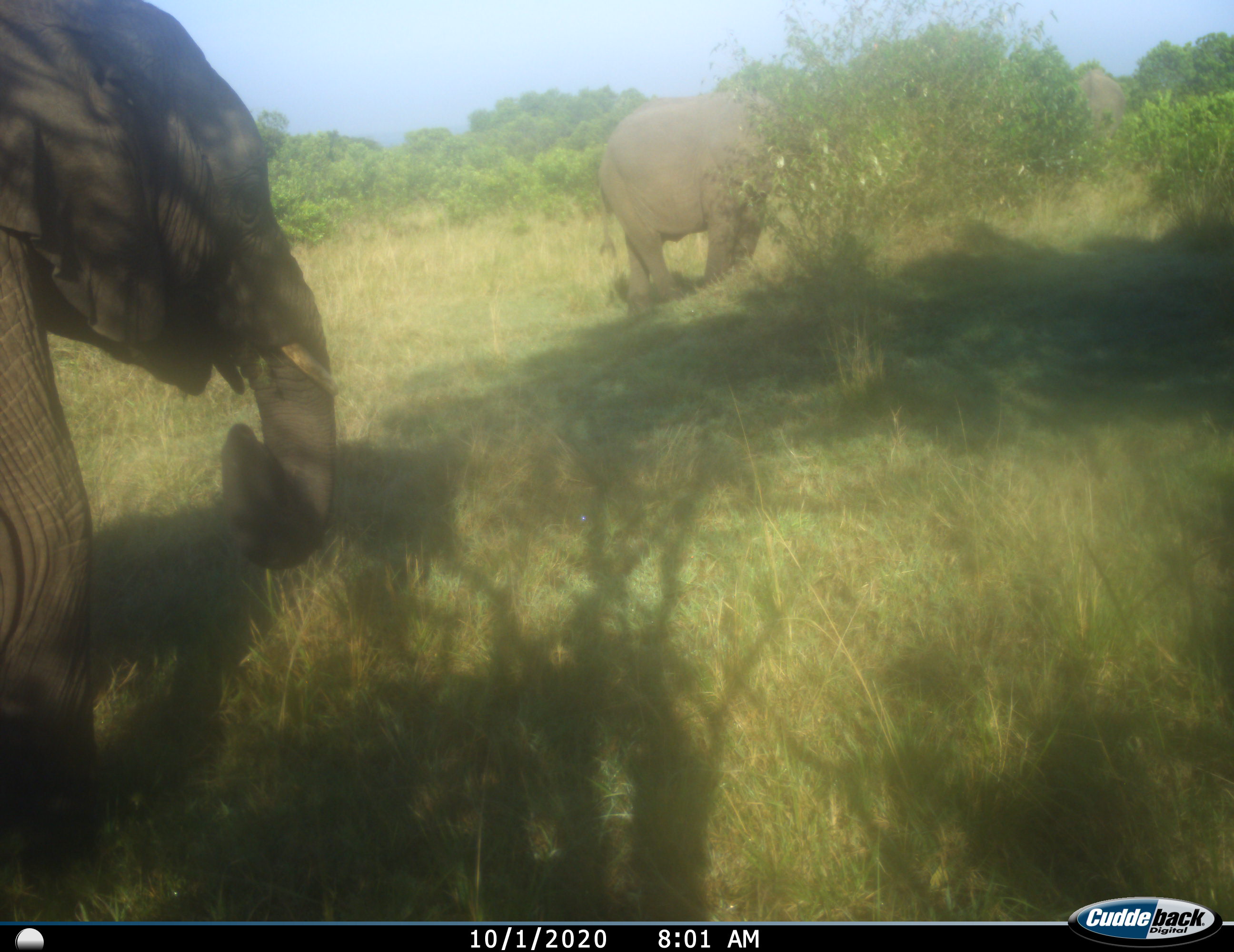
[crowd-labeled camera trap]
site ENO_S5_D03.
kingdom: Animalia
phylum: Chordata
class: Mammalia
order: Proboscidea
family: Elephantidae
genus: Loxodonta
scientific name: Loxodonta africana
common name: african bush elephant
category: elephant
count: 2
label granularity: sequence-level